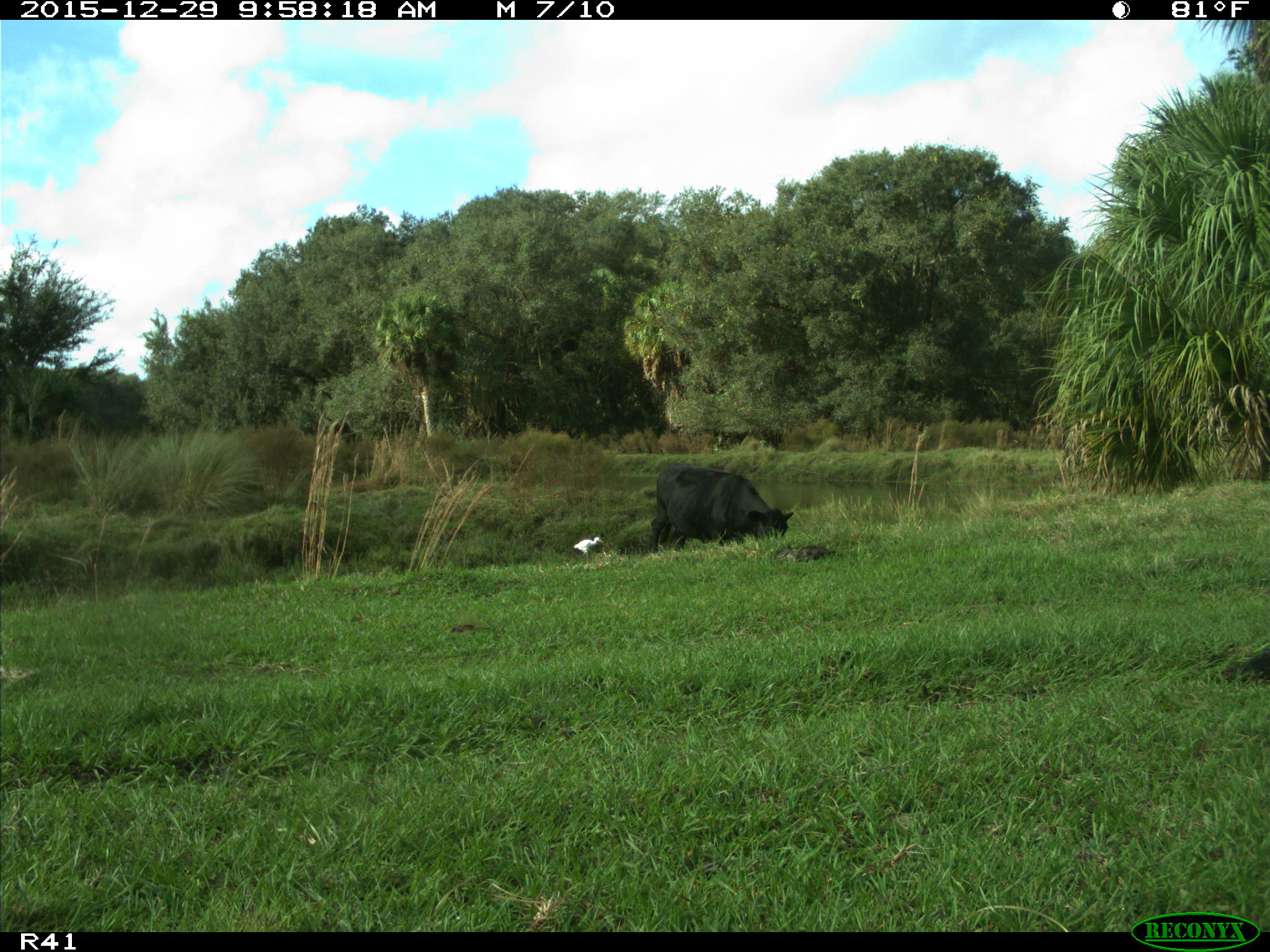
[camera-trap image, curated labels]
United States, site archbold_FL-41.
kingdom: Animalia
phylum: Chordata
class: Mammalia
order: Artiodactyla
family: Bovidae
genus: Bos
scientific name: Bos taurus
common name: domestic cow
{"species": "Bos taurus (domestic cow)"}